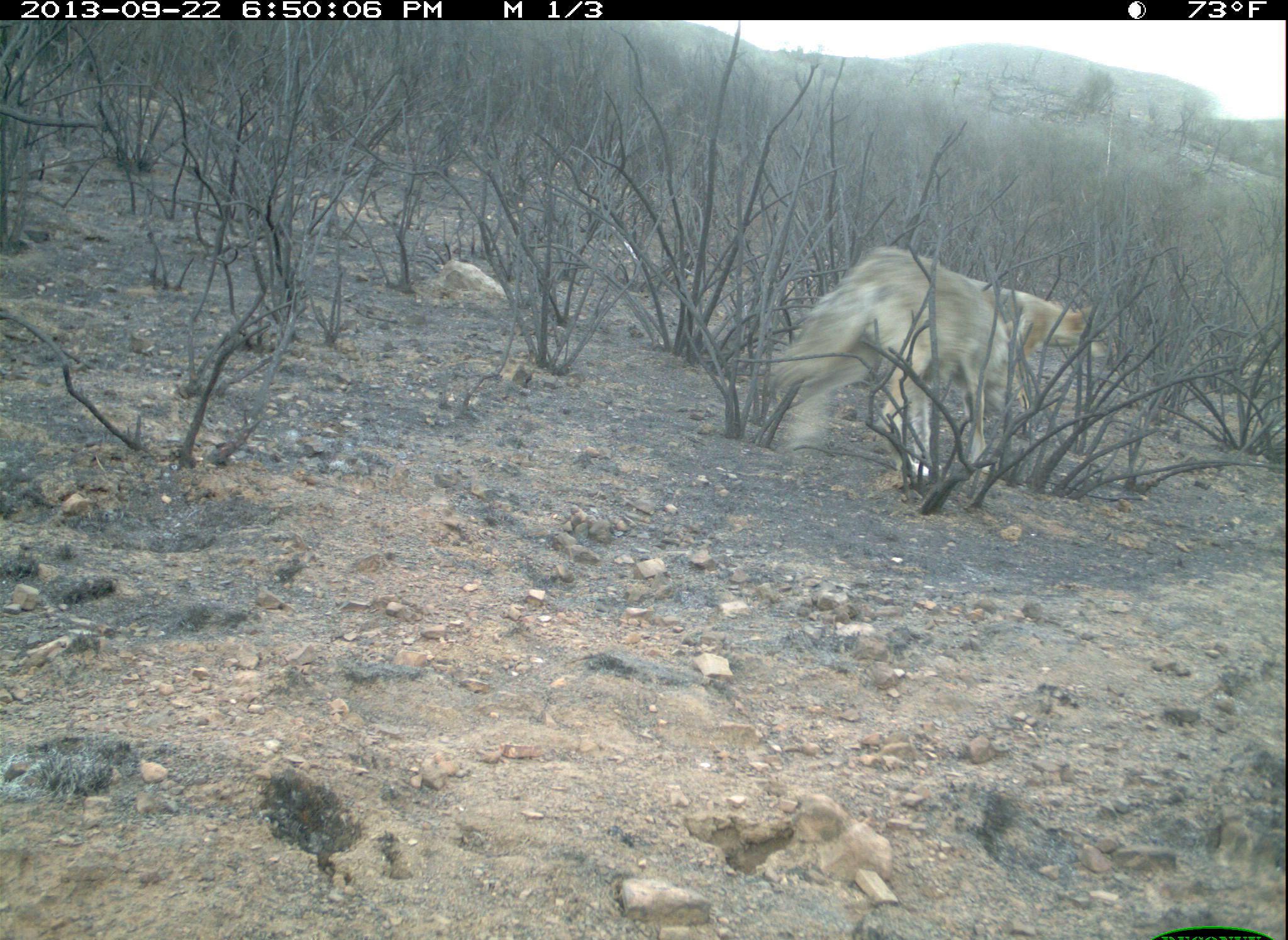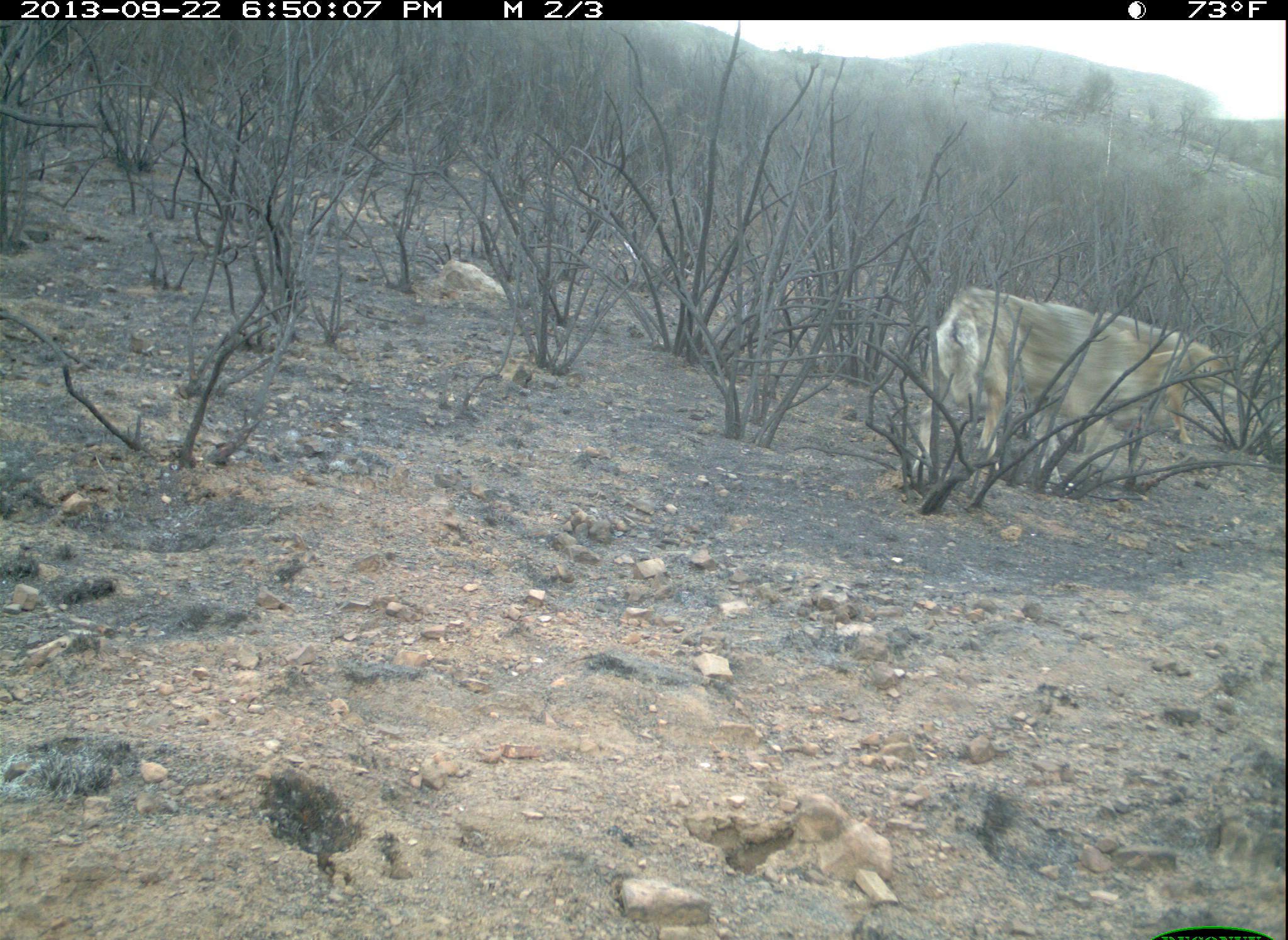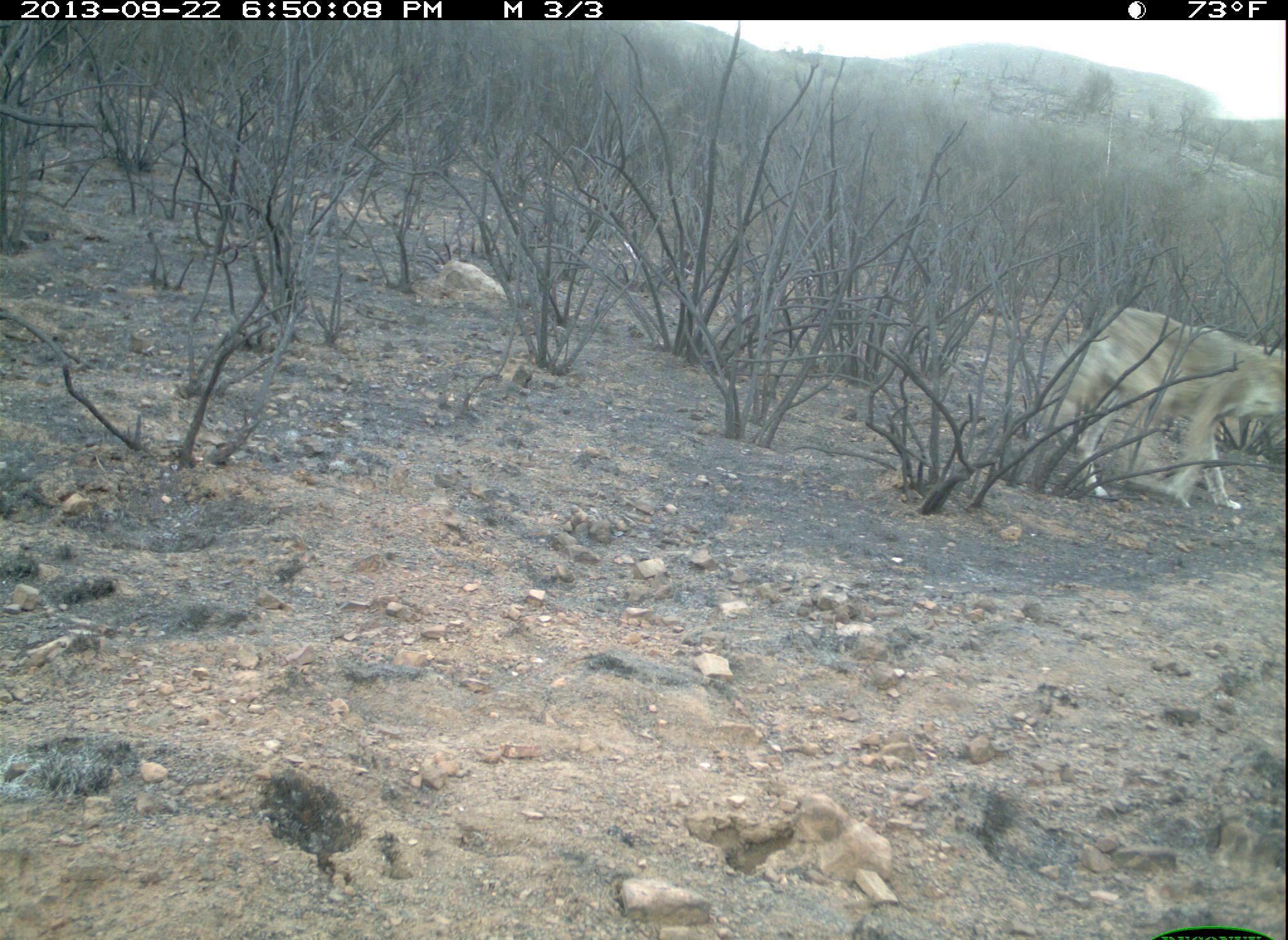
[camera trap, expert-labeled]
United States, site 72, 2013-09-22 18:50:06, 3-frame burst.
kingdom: Animalia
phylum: Chordata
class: Mammalia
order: Carnivora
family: Canidae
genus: Canis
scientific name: Canis latrans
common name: coyote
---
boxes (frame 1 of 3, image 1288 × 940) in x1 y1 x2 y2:
coyote: 768 246 1031 482; 962 273 1106 420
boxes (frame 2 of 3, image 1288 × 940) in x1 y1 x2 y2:
coyote: 912 284 1184 475; 1093 309 1222 445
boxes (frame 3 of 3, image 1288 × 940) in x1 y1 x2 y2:
coyote: 1047 307 1288 512